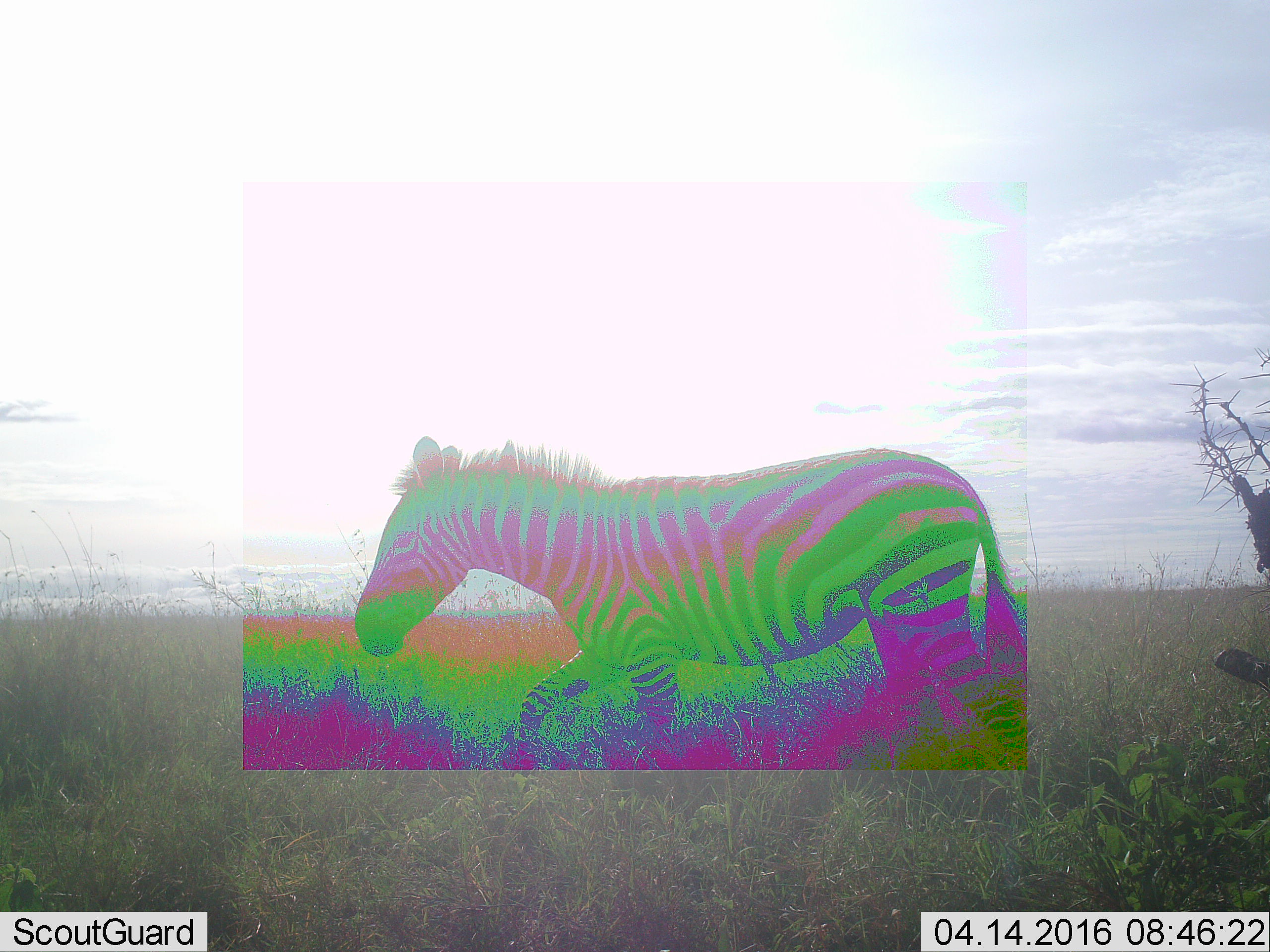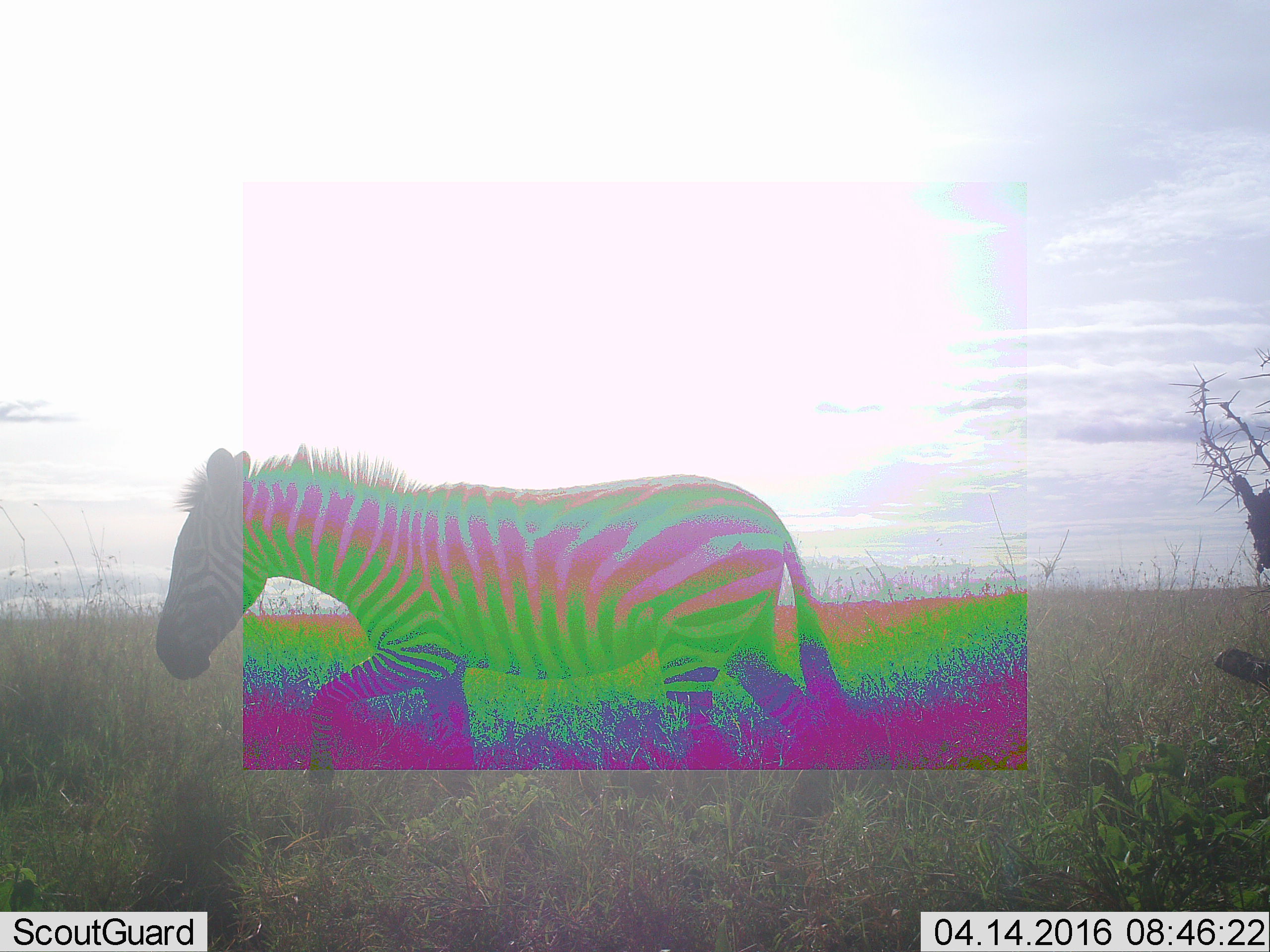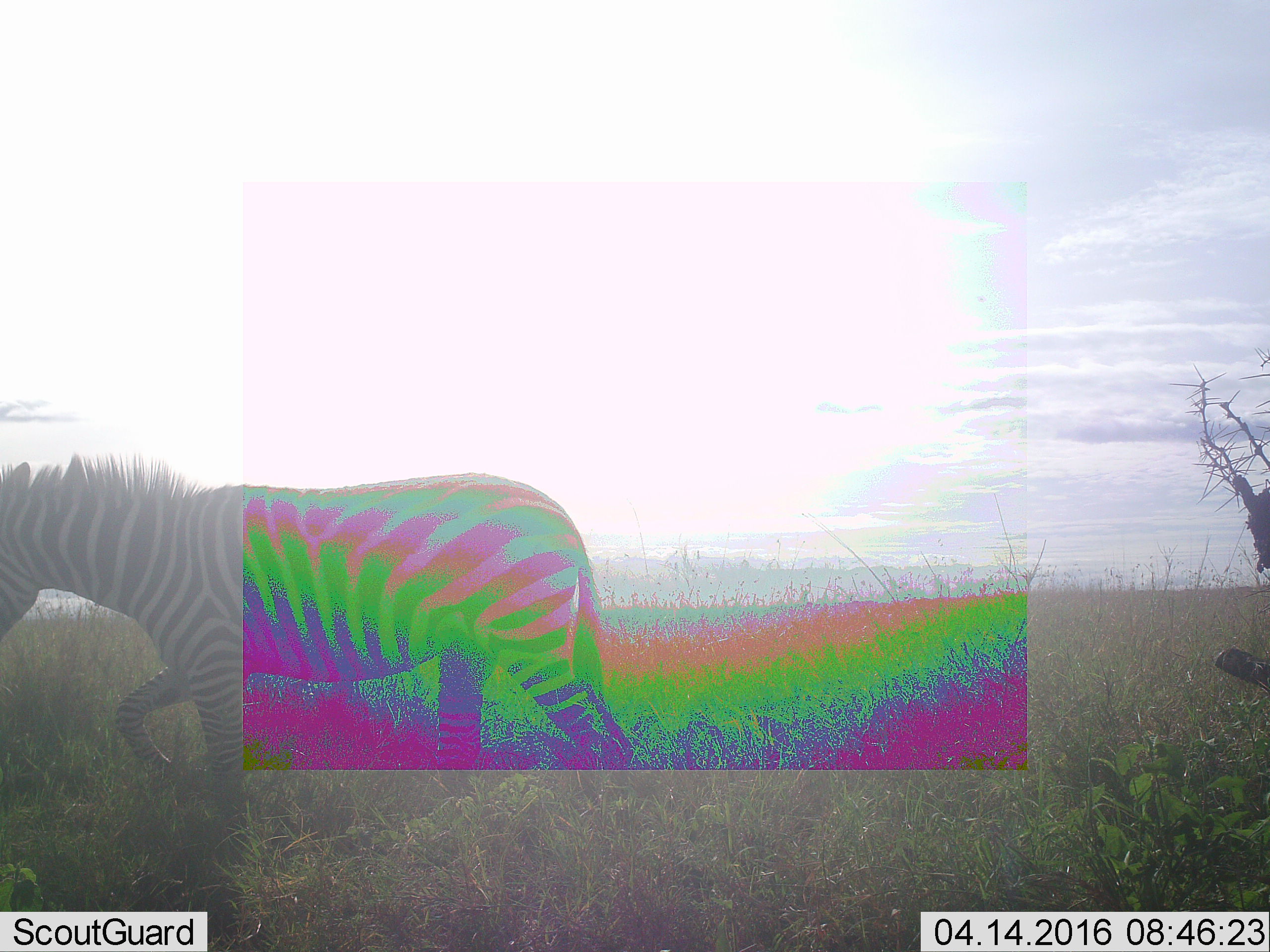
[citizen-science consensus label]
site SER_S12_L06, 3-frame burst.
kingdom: Animalia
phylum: Chordata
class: Mammalia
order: Perissodactyla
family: Equidae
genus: Equus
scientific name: Equus quagga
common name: plains zebra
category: zebraplains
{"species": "zebraplains (plains zebra) (Equus quagga)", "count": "1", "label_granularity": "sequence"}